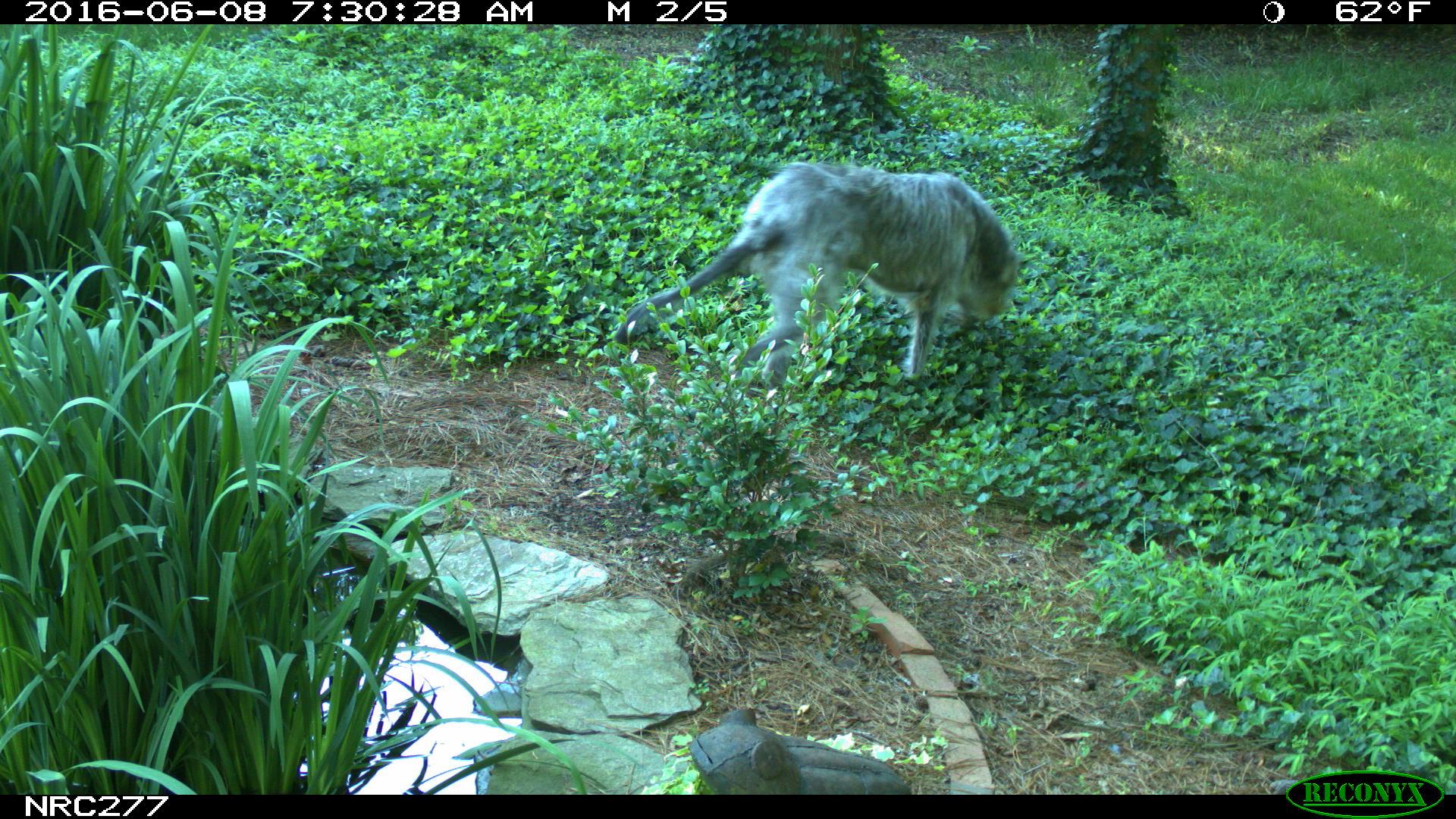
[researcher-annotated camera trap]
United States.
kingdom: Animalia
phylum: Chordata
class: Mammalia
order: Carnivora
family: Canidae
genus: Canis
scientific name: Canis familiaris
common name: domestic dog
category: Dog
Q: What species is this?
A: Dog (domestic dog) (Canis familiaris).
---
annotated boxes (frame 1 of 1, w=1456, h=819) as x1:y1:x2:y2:
Dog: 632:145:1032:384